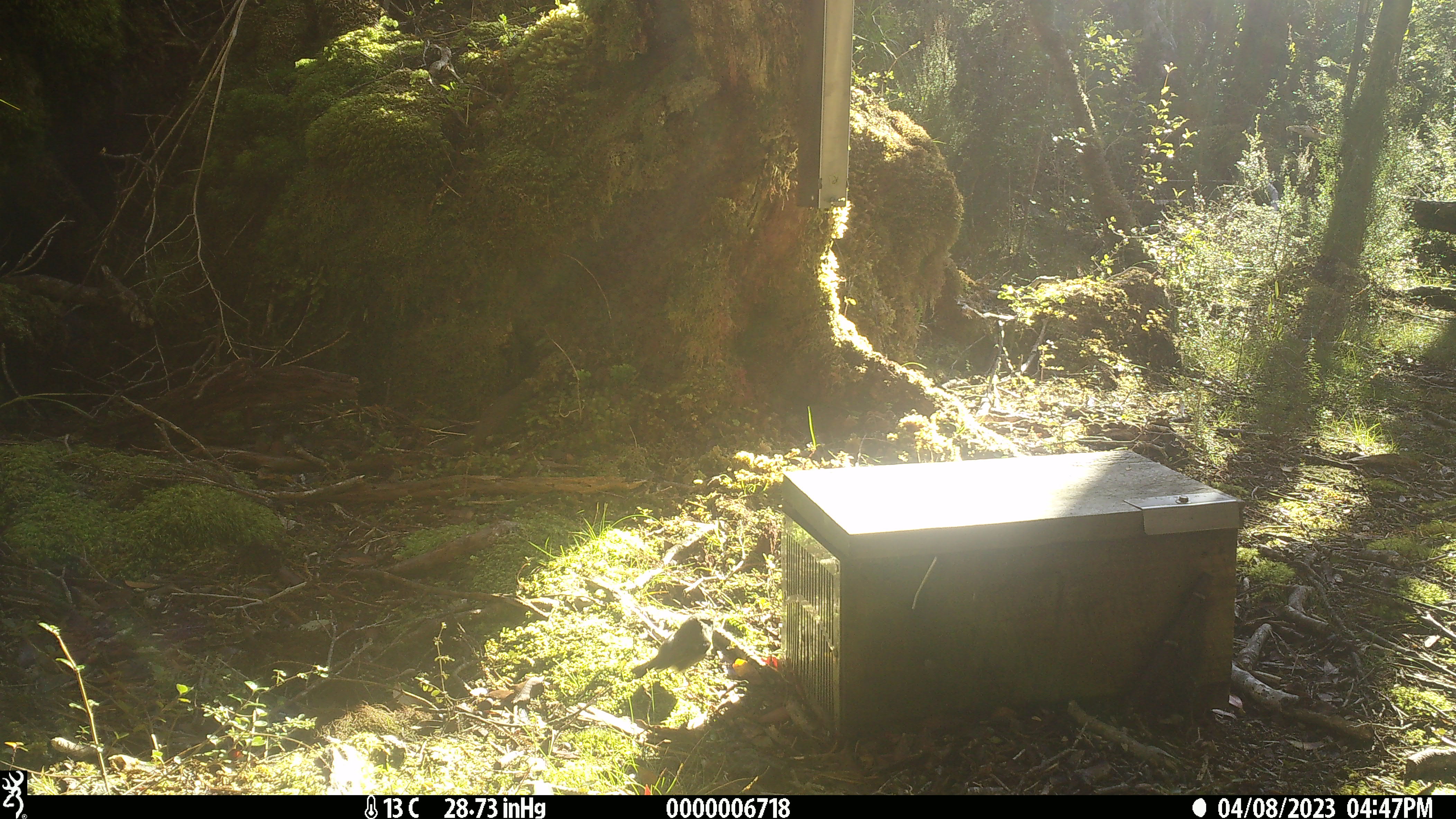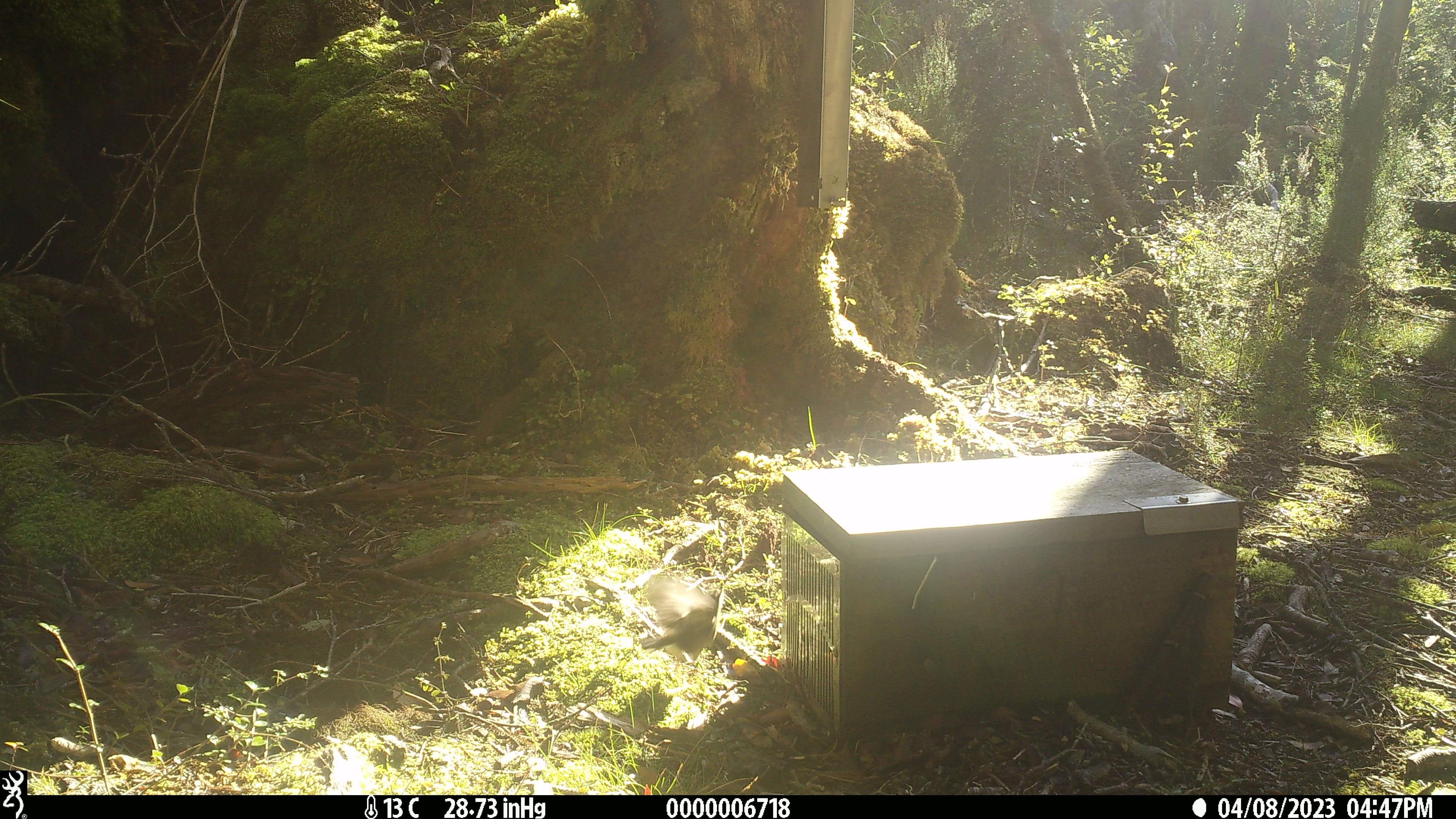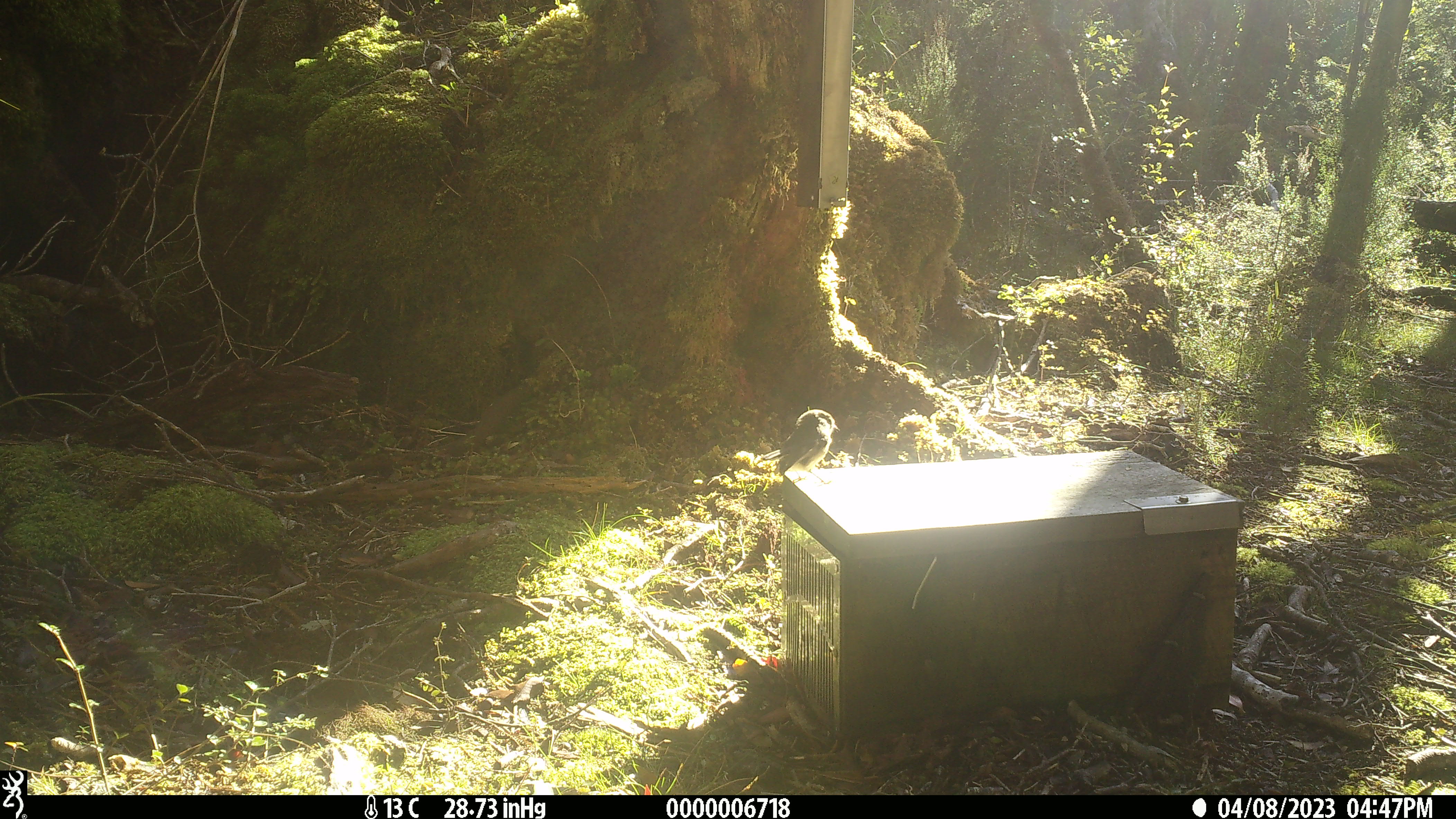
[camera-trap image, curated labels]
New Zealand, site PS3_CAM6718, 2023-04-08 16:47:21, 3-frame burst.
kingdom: Animalia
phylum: Chordata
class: Aves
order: Passeriformes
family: Petroicidae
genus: Petroica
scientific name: Petroica macrocephala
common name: tomtit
Tomtit (Petroica macrocephala).